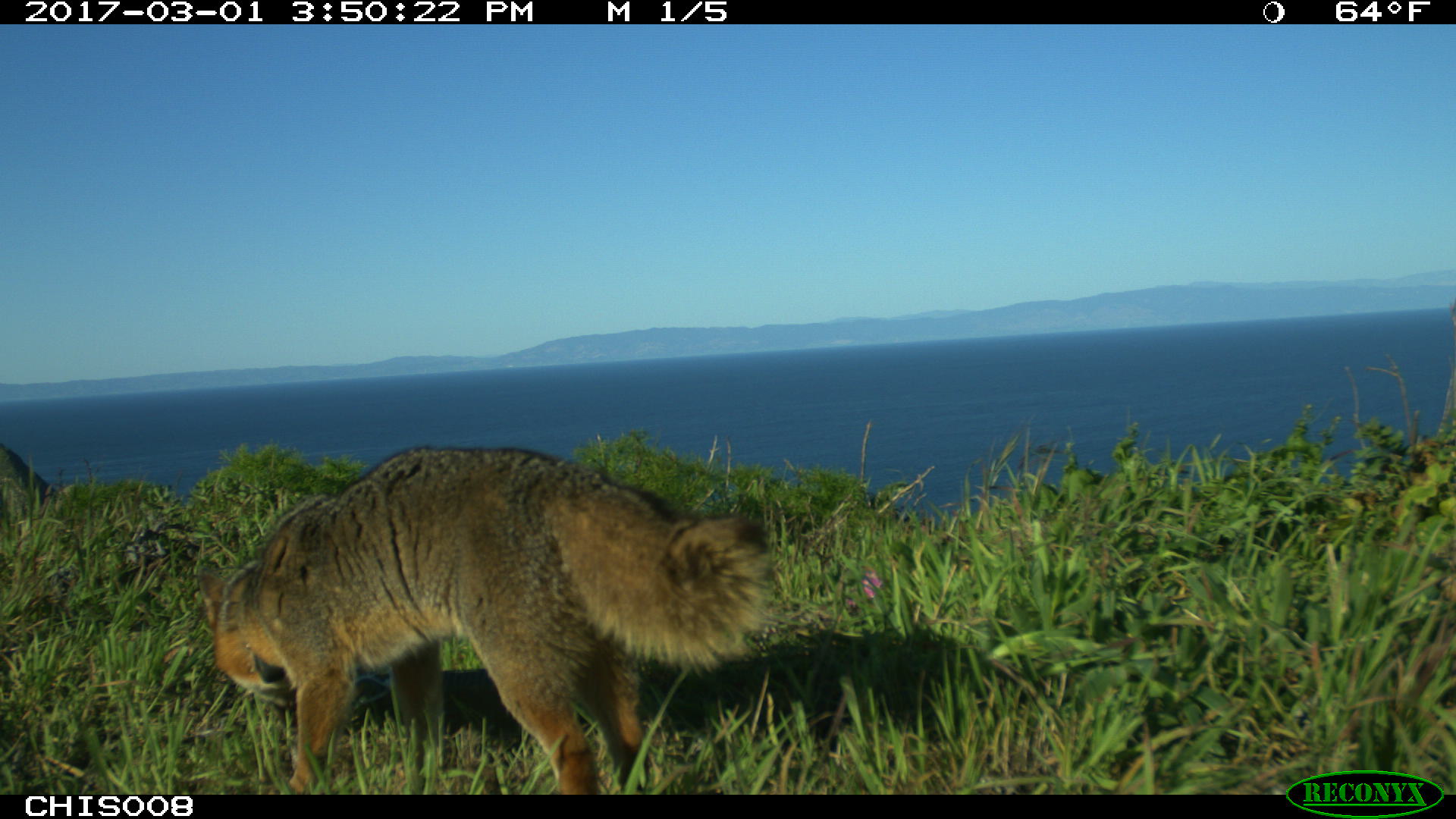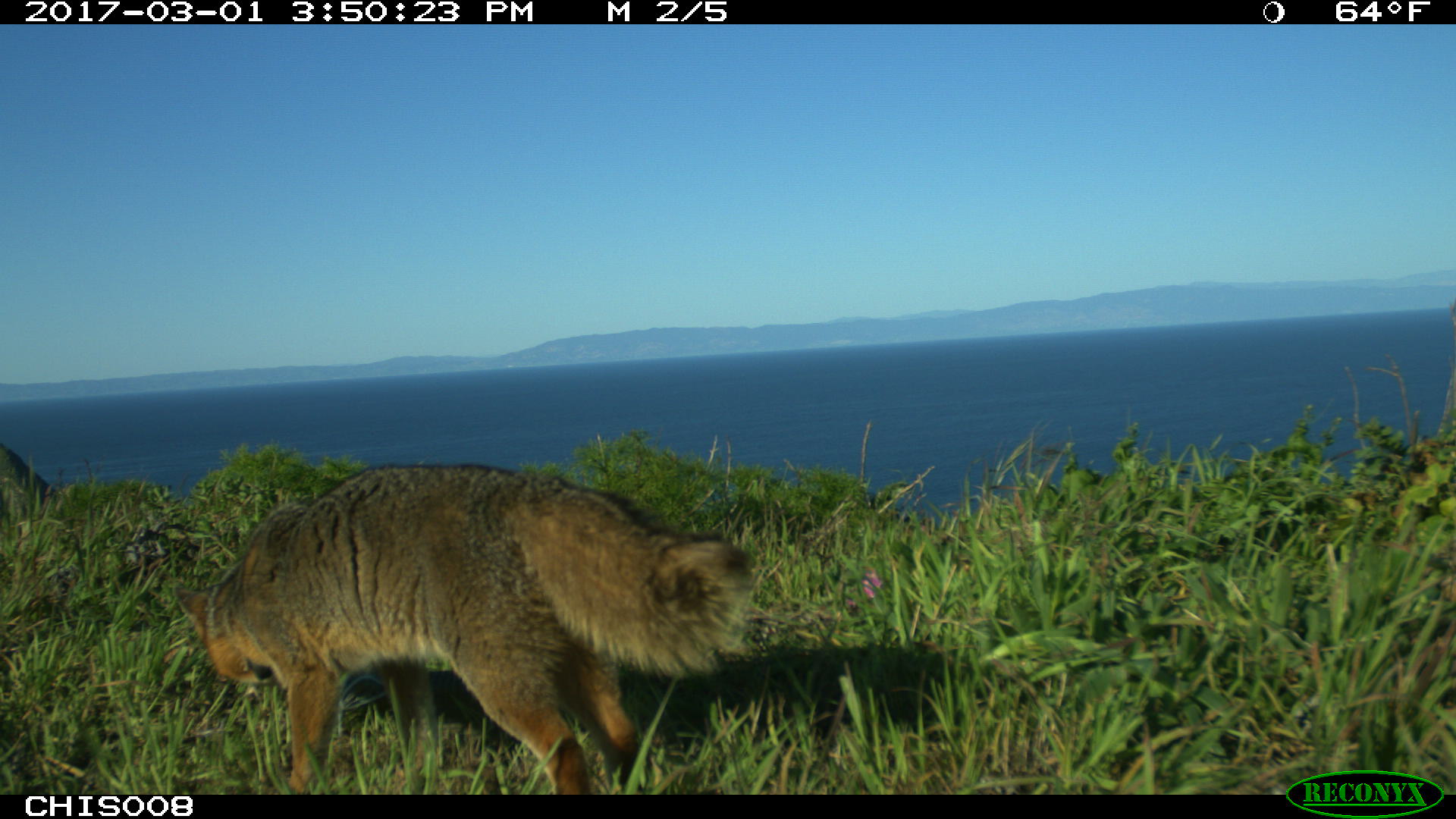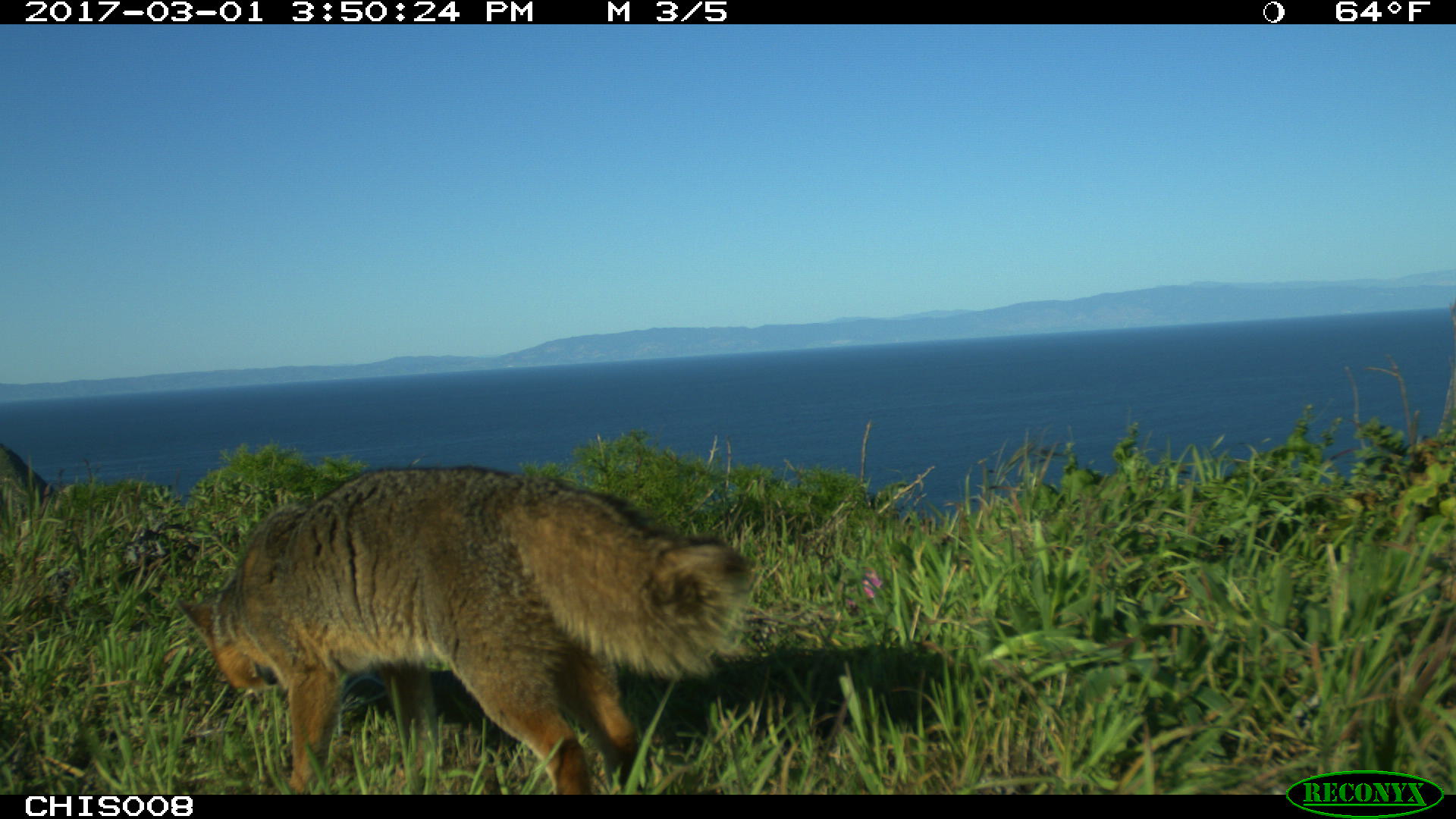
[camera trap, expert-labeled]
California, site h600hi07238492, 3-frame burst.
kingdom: Animalia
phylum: Chordata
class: Mammalia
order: Carnivora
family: Canidae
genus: Urocyon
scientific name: Urocyon littoralis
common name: island fox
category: fox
Fox (island fox) (Urocyon littoralis).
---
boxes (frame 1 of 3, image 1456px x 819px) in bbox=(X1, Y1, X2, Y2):
fox: bbox=(196, 446, 779, 794)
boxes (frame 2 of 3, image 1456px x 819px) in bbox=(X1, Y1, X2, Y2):
fox: bbox=(175, 463, 755, 794)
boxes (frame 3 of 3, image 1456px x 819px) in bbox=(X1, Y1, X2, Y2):
fox: bbox=(176, 466, 753, 794)